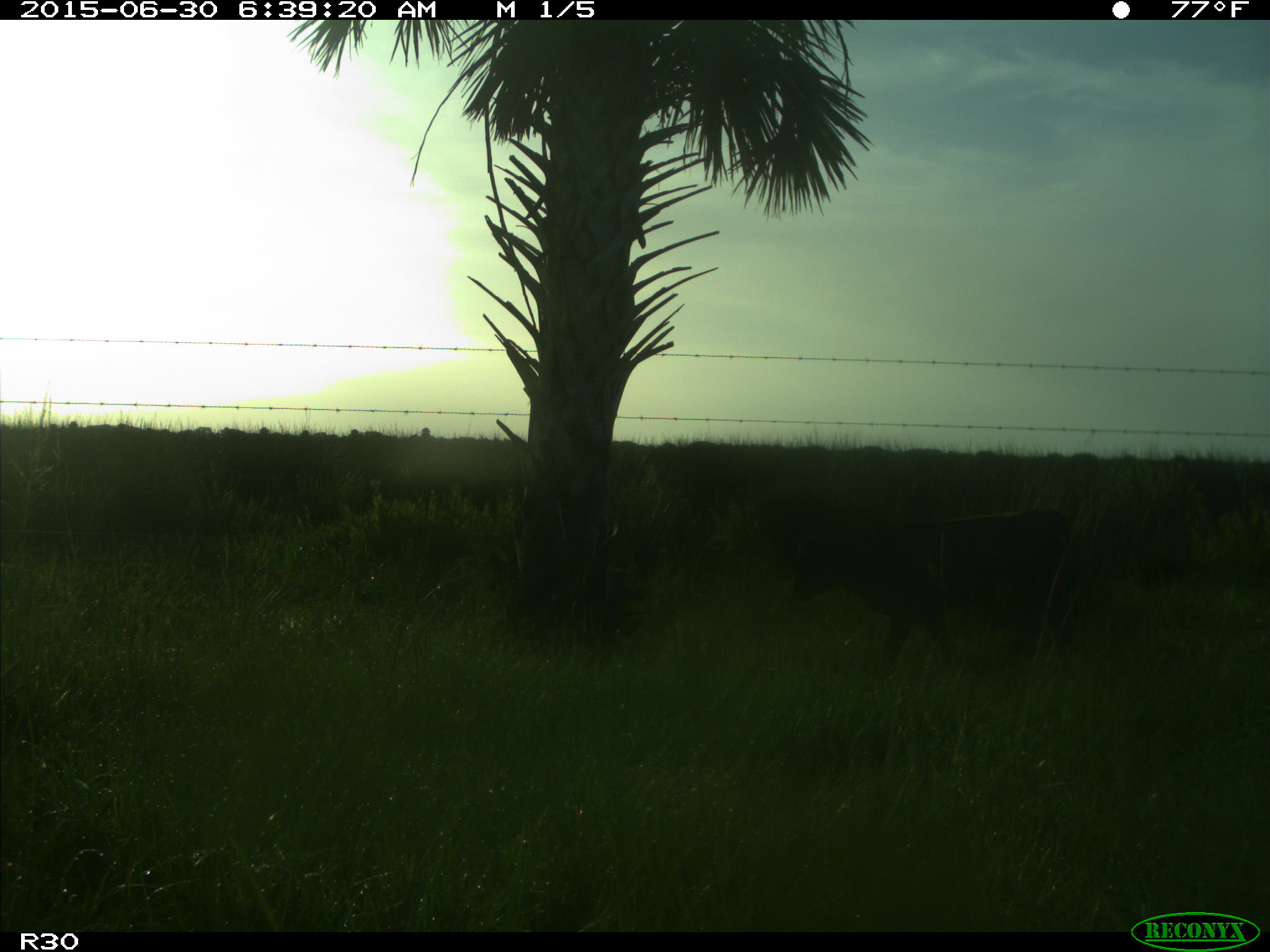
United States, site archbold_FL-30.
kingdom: Animalia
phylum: Chordata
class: Mammalia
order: Artiodactyla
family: Bovidae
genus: Bos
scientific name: Bos taurus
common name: domestic cow